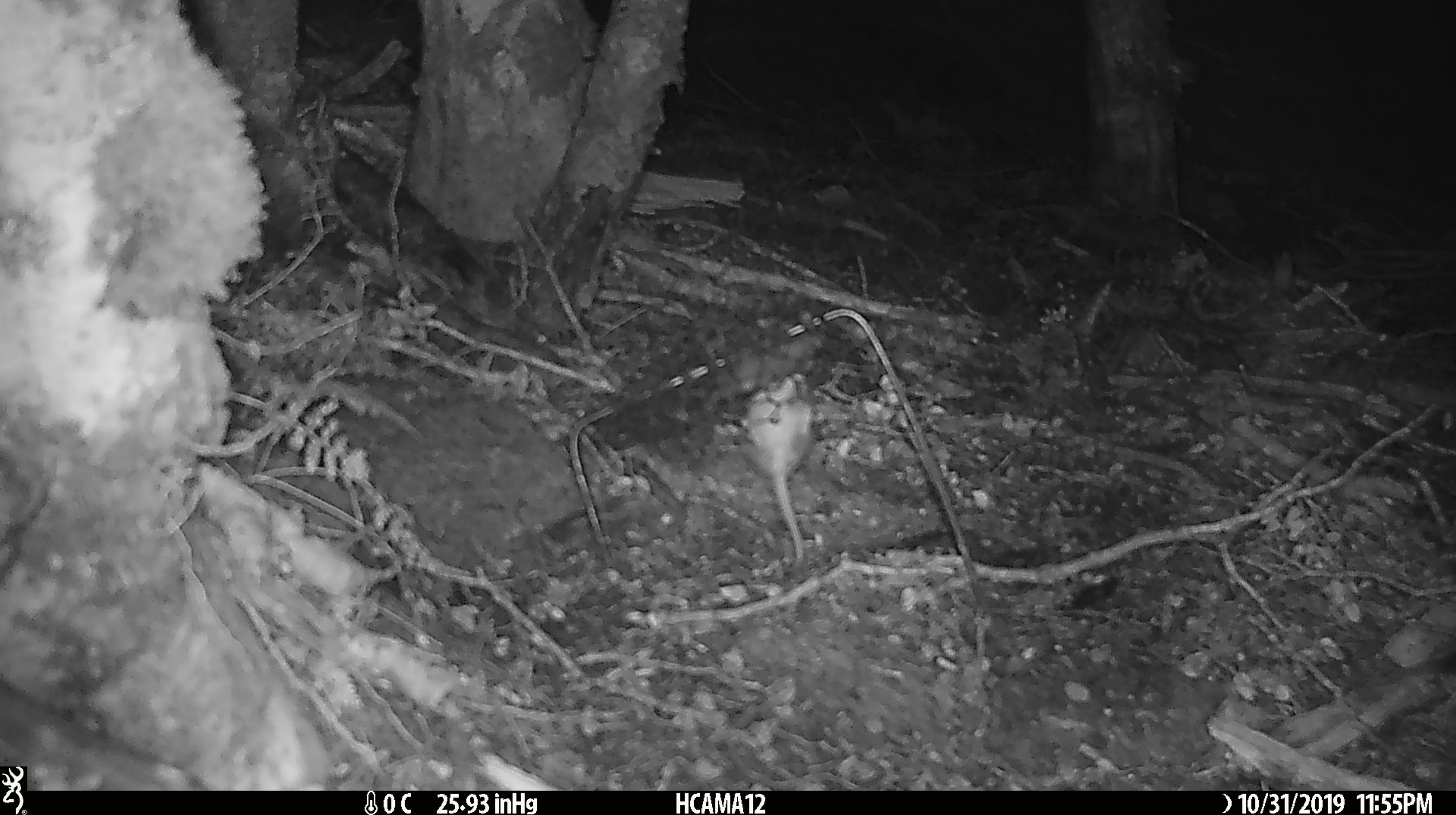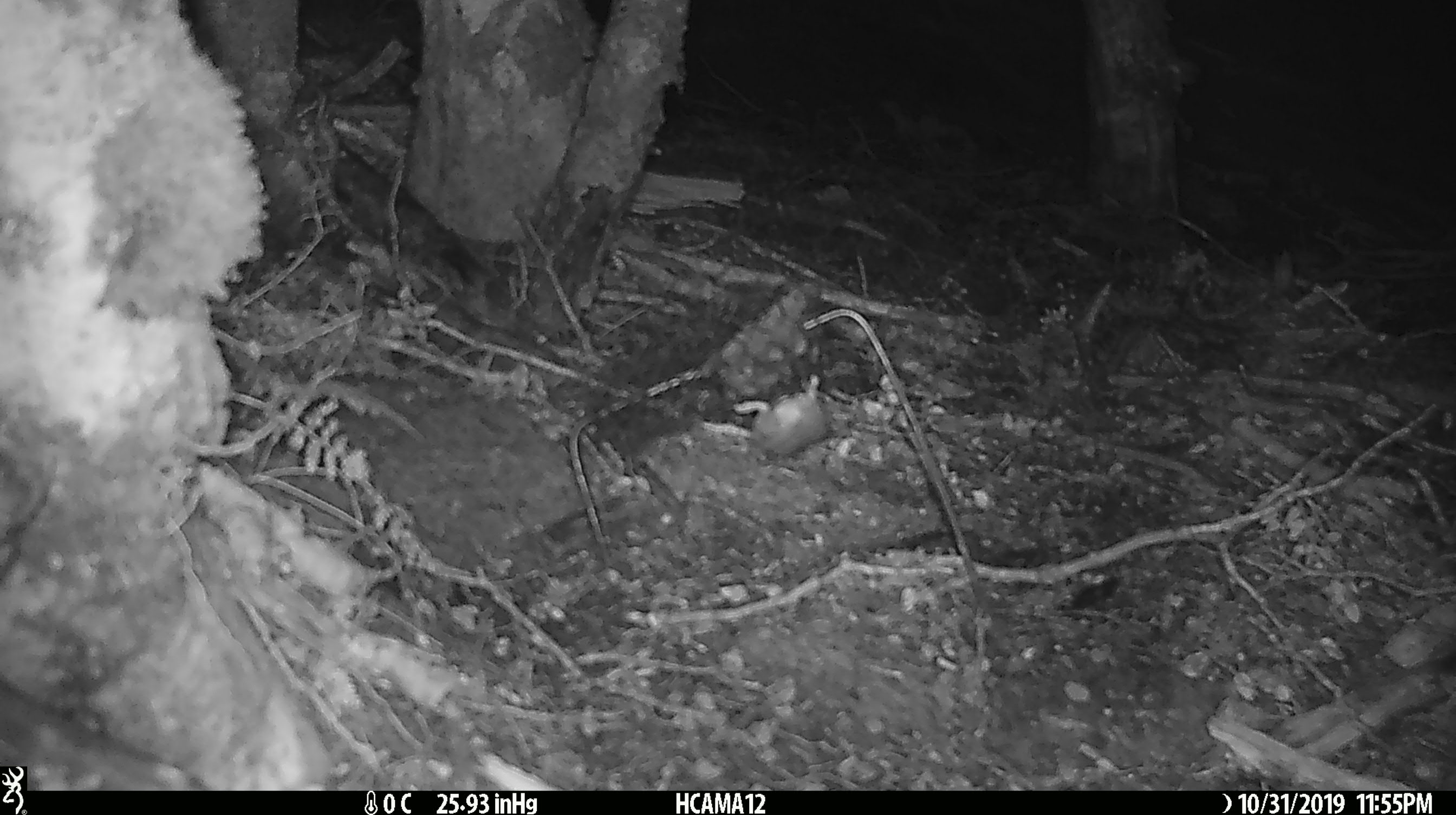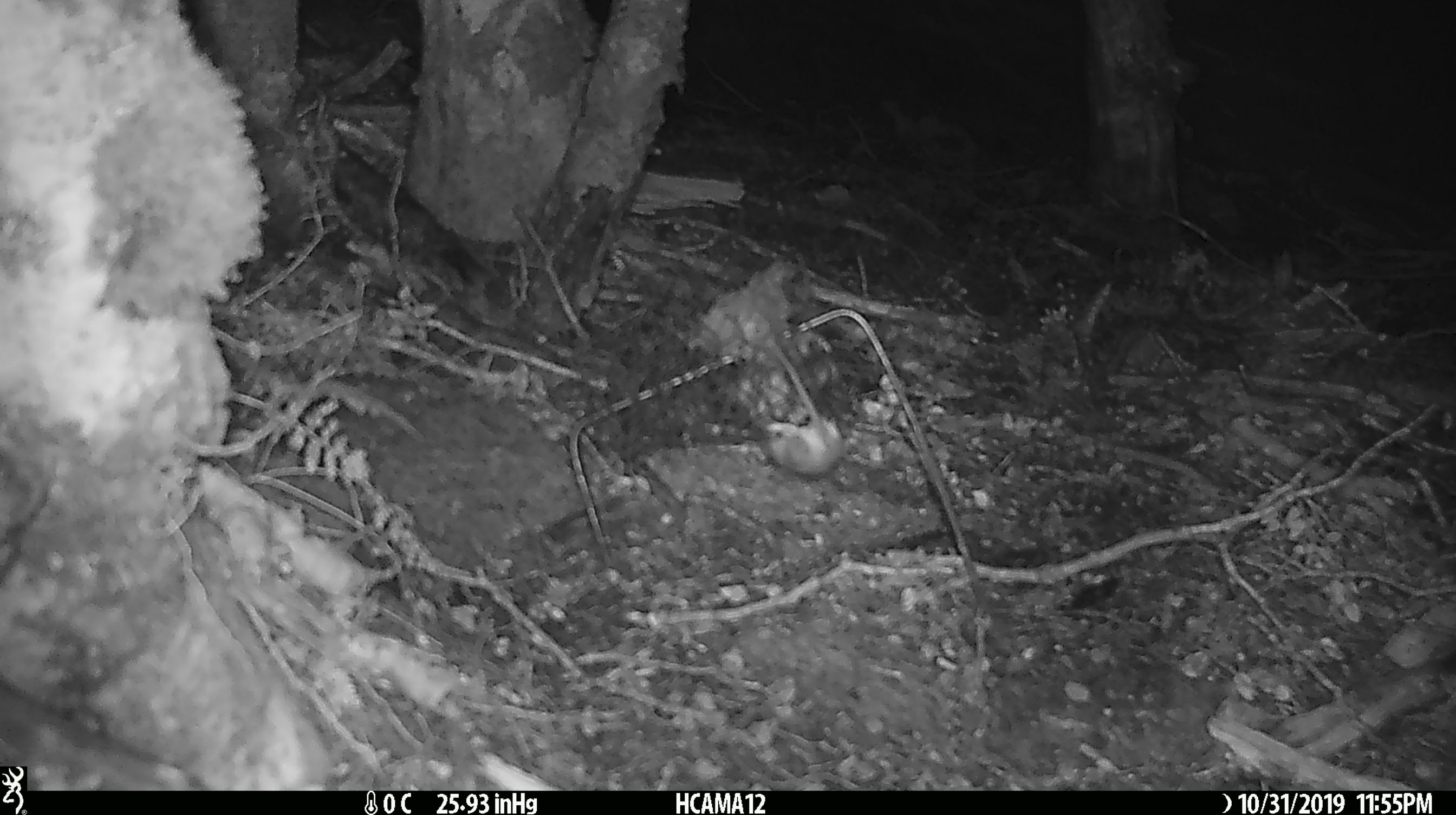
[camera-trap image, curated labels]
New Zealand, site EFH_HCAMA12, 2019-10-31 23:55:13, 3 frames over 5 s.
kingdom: Animalia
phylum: Chordata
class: Mammalia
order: Rodentia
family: Muridae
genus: Mus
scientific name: Mus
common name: mouse